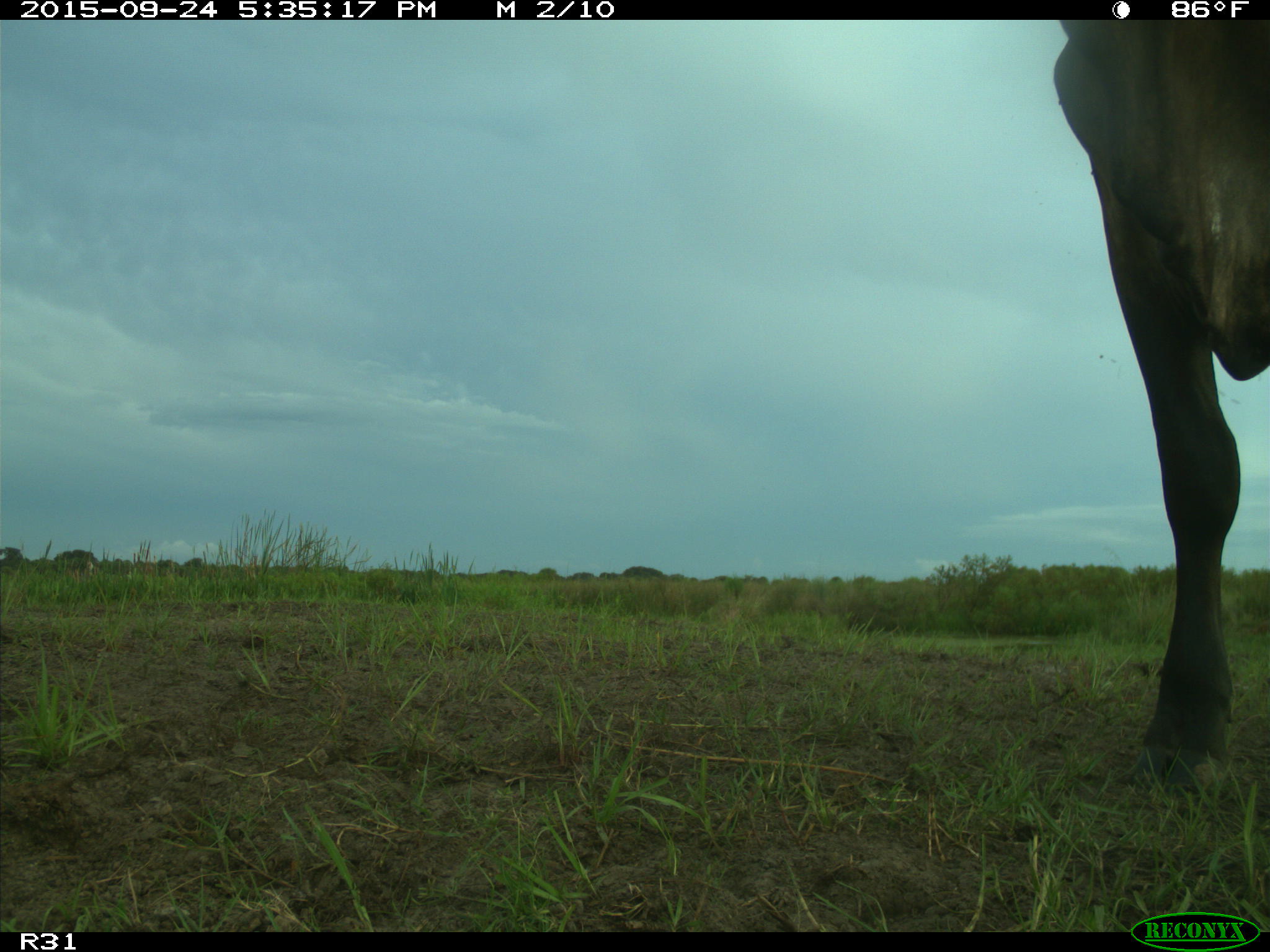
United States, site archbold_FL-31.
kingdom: Animalia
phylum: Chordata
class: Mammalia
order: Artiodactyla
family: Bovidae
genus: Bos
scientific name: Bos taurus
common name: domestic cow